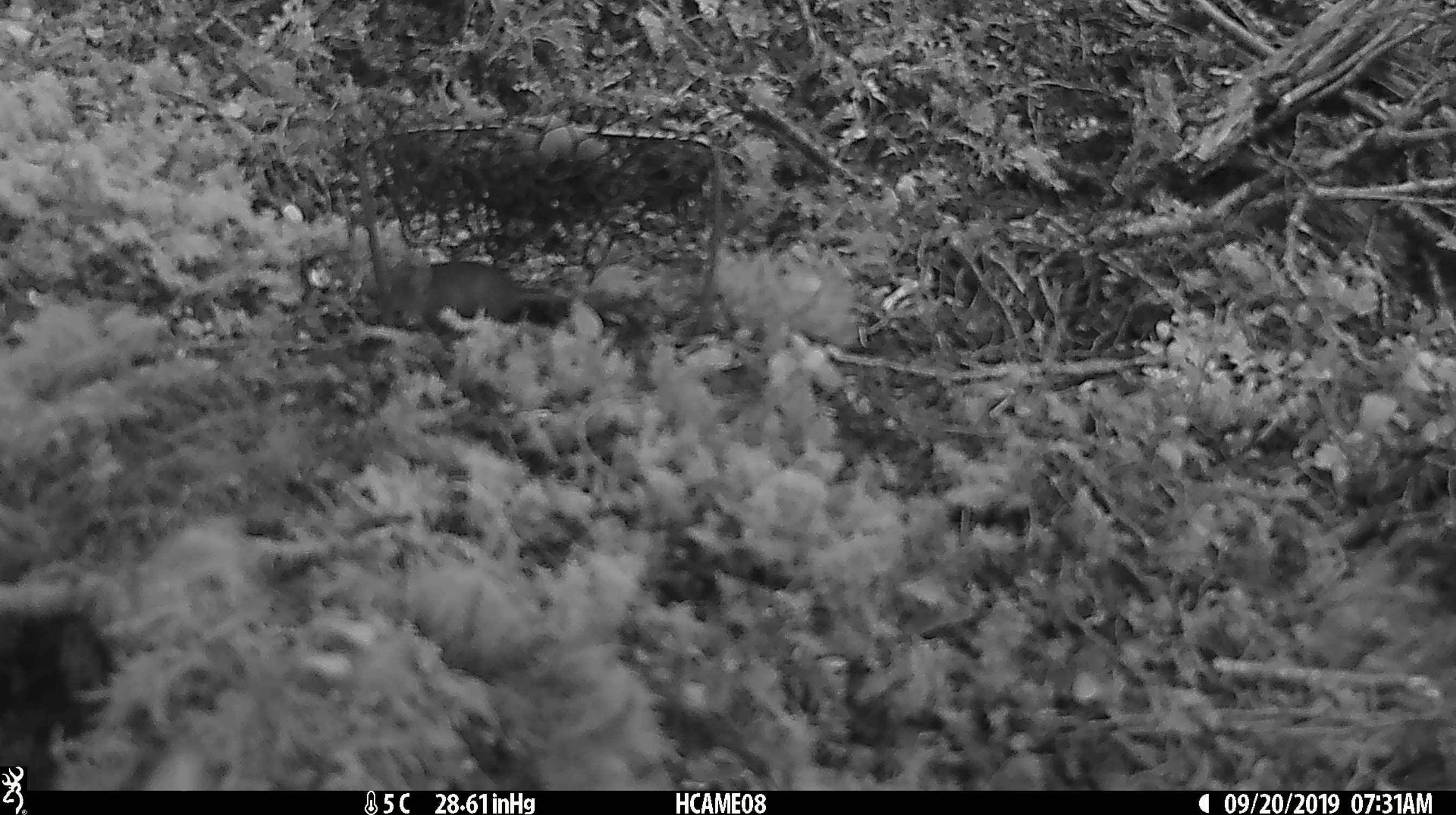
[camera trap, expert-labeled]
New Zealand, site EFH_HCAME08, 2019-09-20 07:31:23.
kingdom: Animalia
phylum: Chordata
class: Mammalia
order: Rodentia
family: Muridae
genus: Mus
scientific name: Mus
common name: mouse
Mouse (Mus).